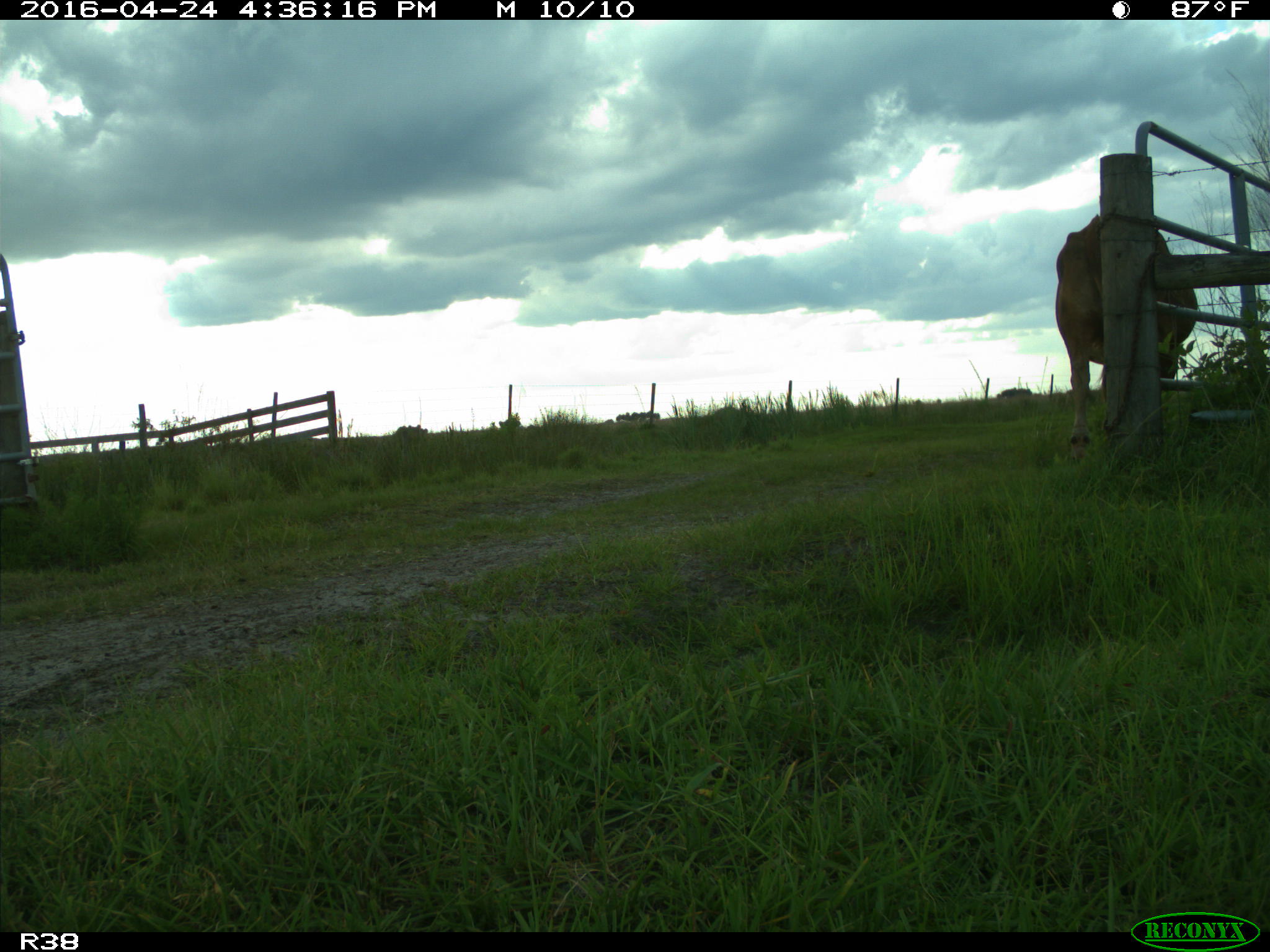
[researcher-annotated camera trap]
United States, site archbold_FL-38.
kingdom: Animalia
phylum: Chordata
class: Mammalia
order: Artiodactyla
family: Bovidae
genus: Bos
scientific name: Bos taurus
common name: domestic cow